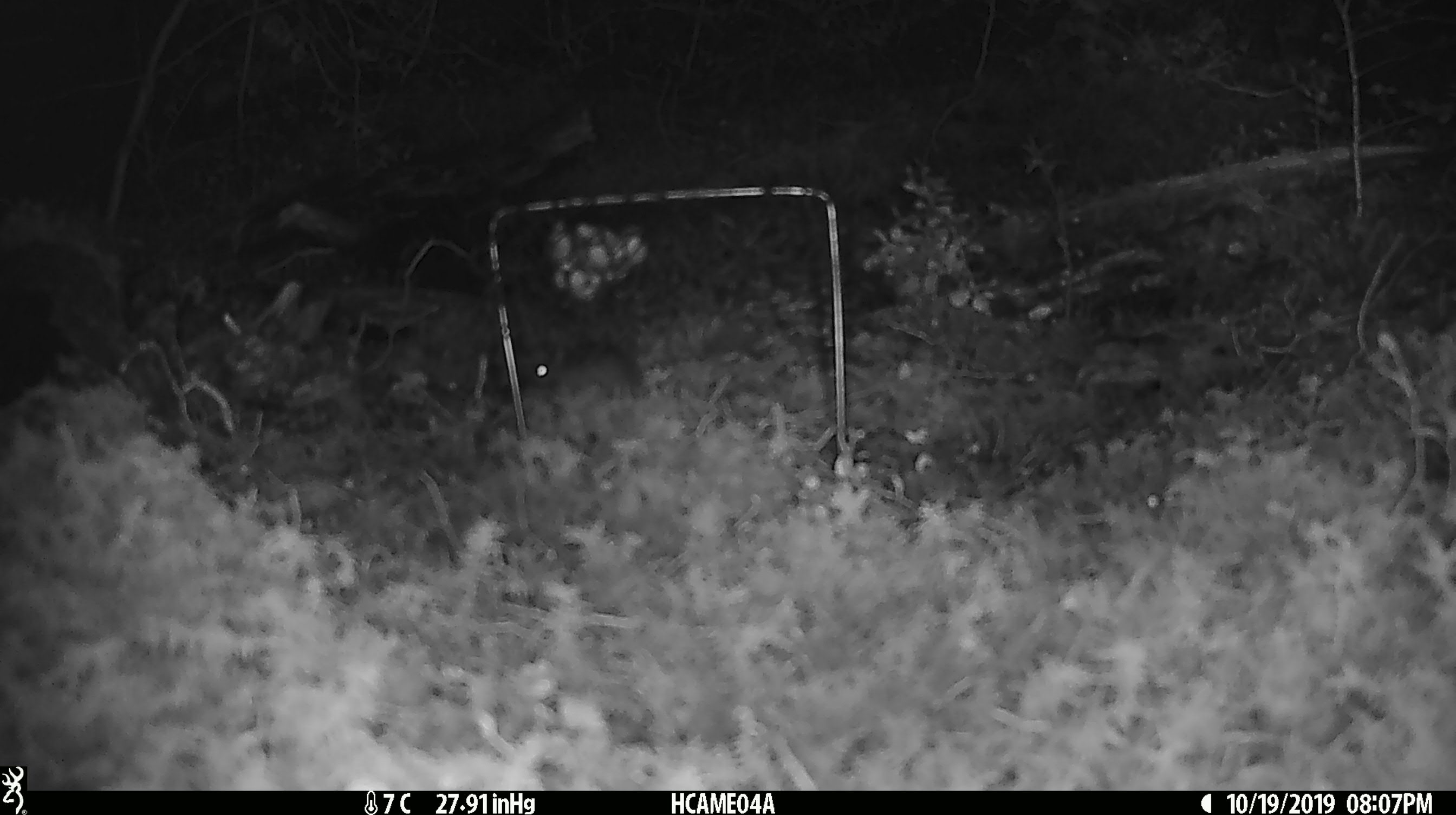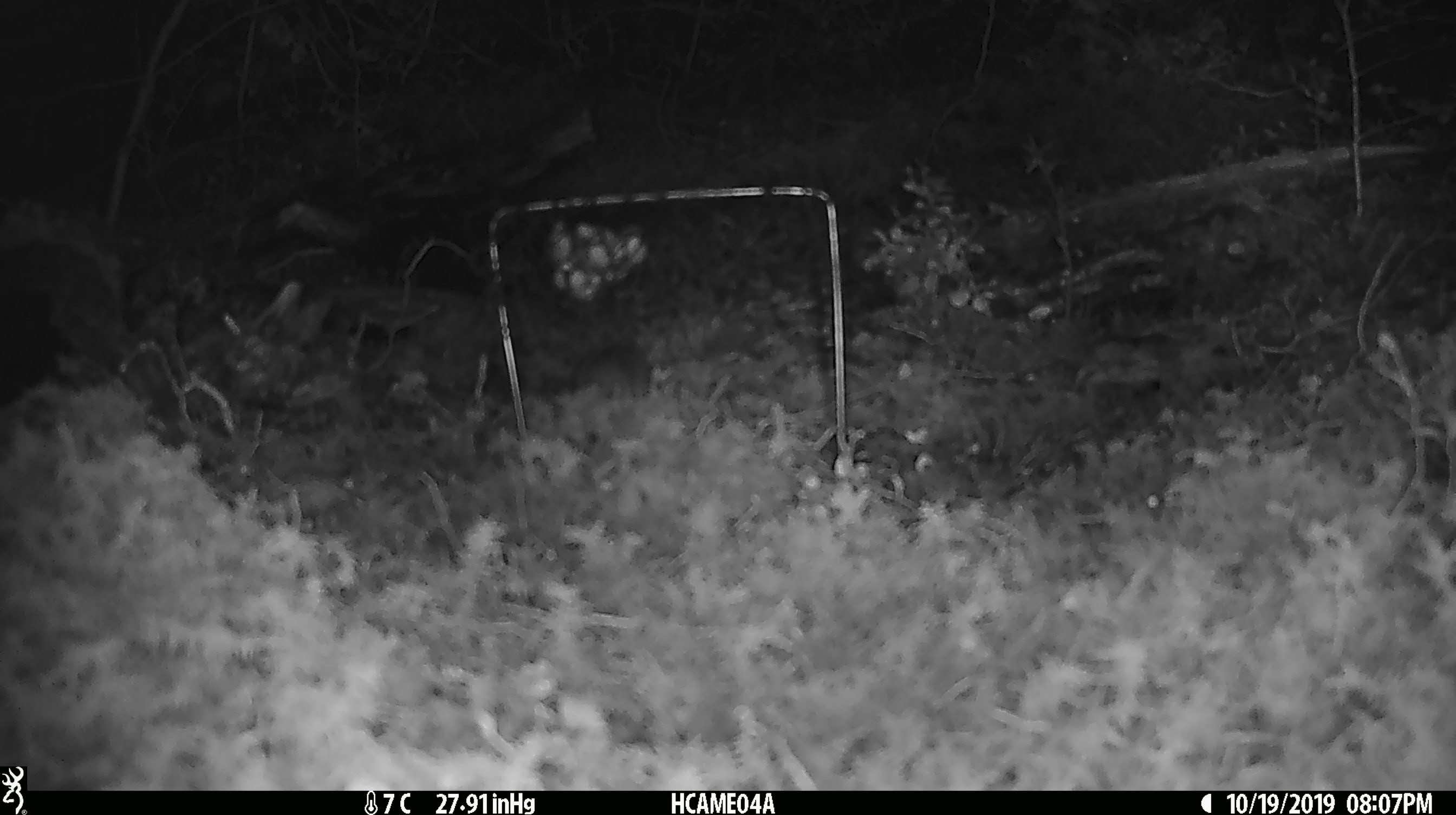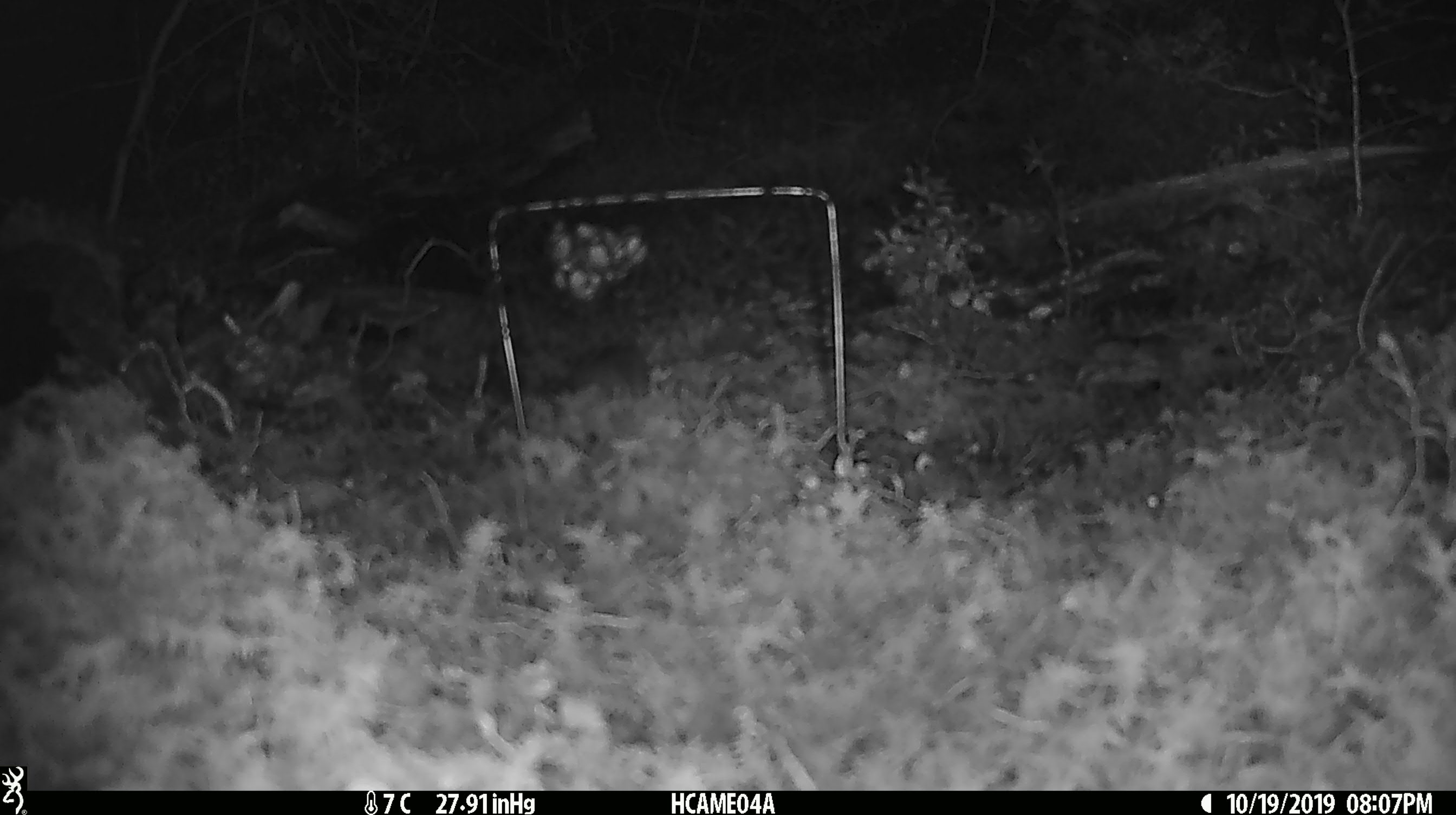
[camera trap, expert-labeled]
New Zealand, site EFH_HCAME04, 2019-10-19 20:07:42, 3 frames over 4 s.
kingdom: Animalia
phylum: Chordata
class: Mammalia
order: Rodentia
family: Muridae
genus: Mus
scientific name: Mus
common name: mouse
Mouse (Mus).